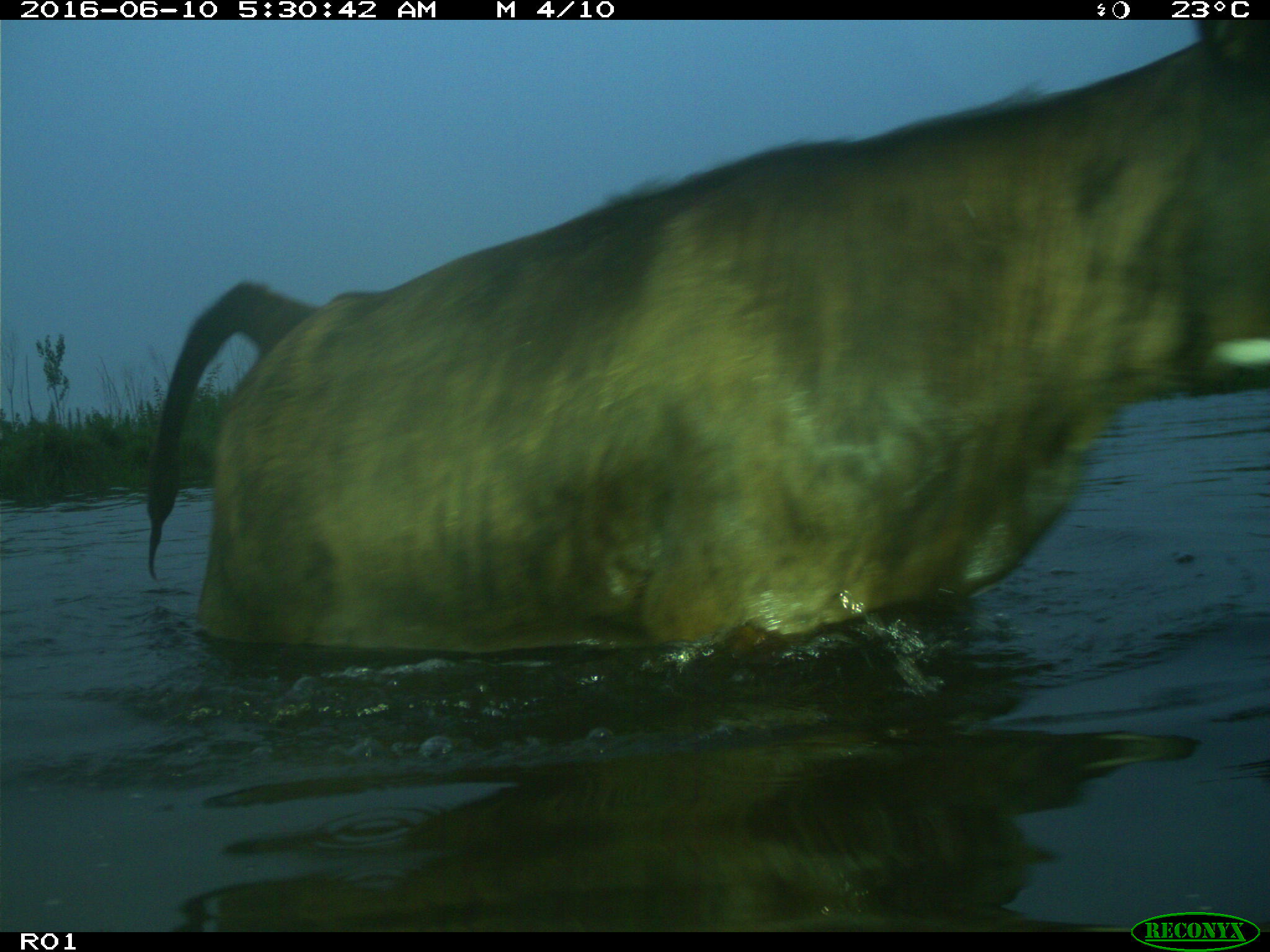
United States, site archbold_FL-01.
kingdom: Animalia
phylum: Chordata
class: Mammalia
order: Artiodactyla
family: Bovidae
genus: Bos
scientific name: Bos taurus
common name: domestic cow